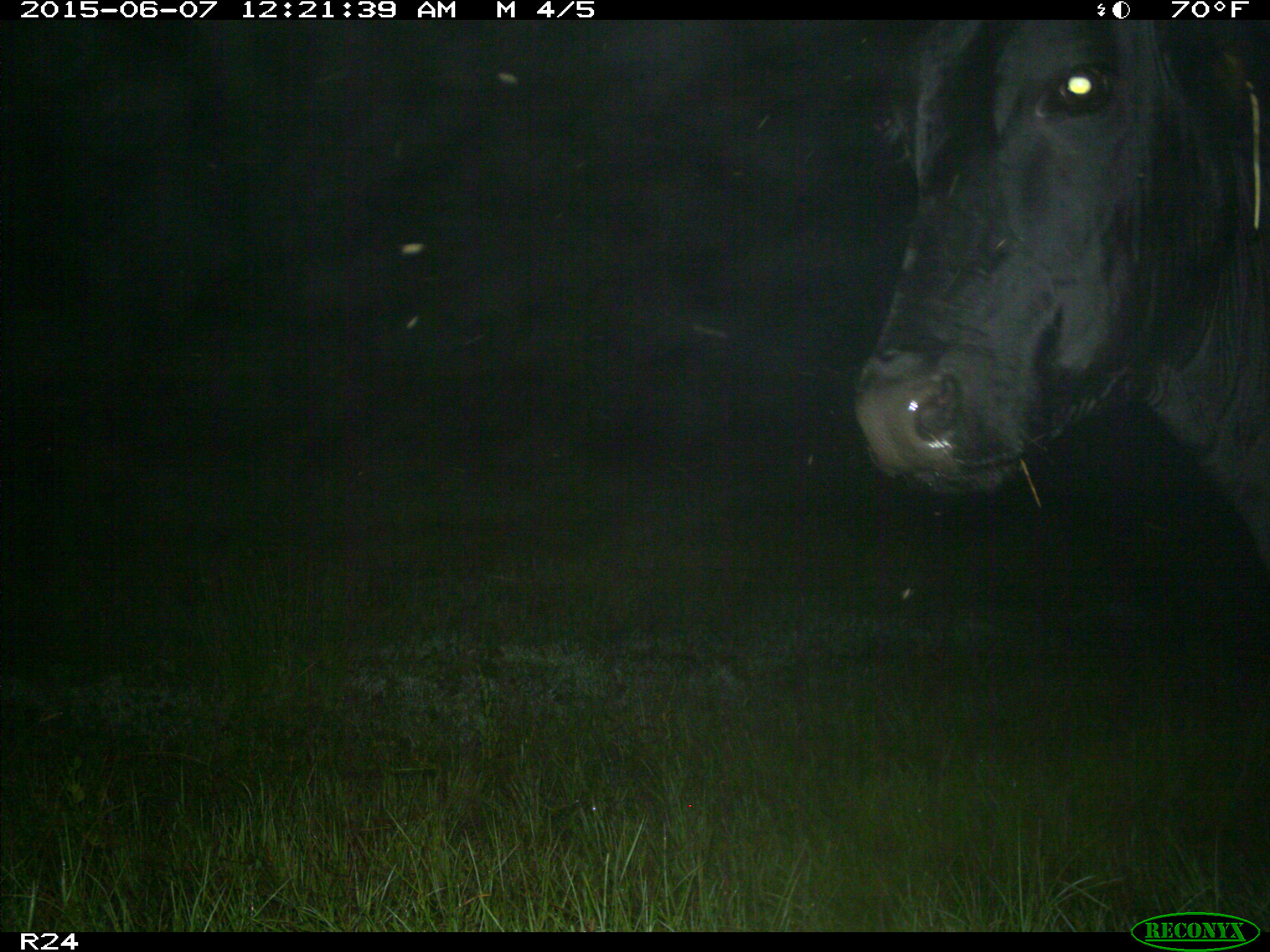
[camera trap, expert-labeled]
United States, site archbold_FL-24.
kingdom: Animalia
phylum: Chordata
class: Mammalia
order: Artiodactyla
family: Bovidae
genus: Bos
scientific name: Bos taurus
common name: domestic cow